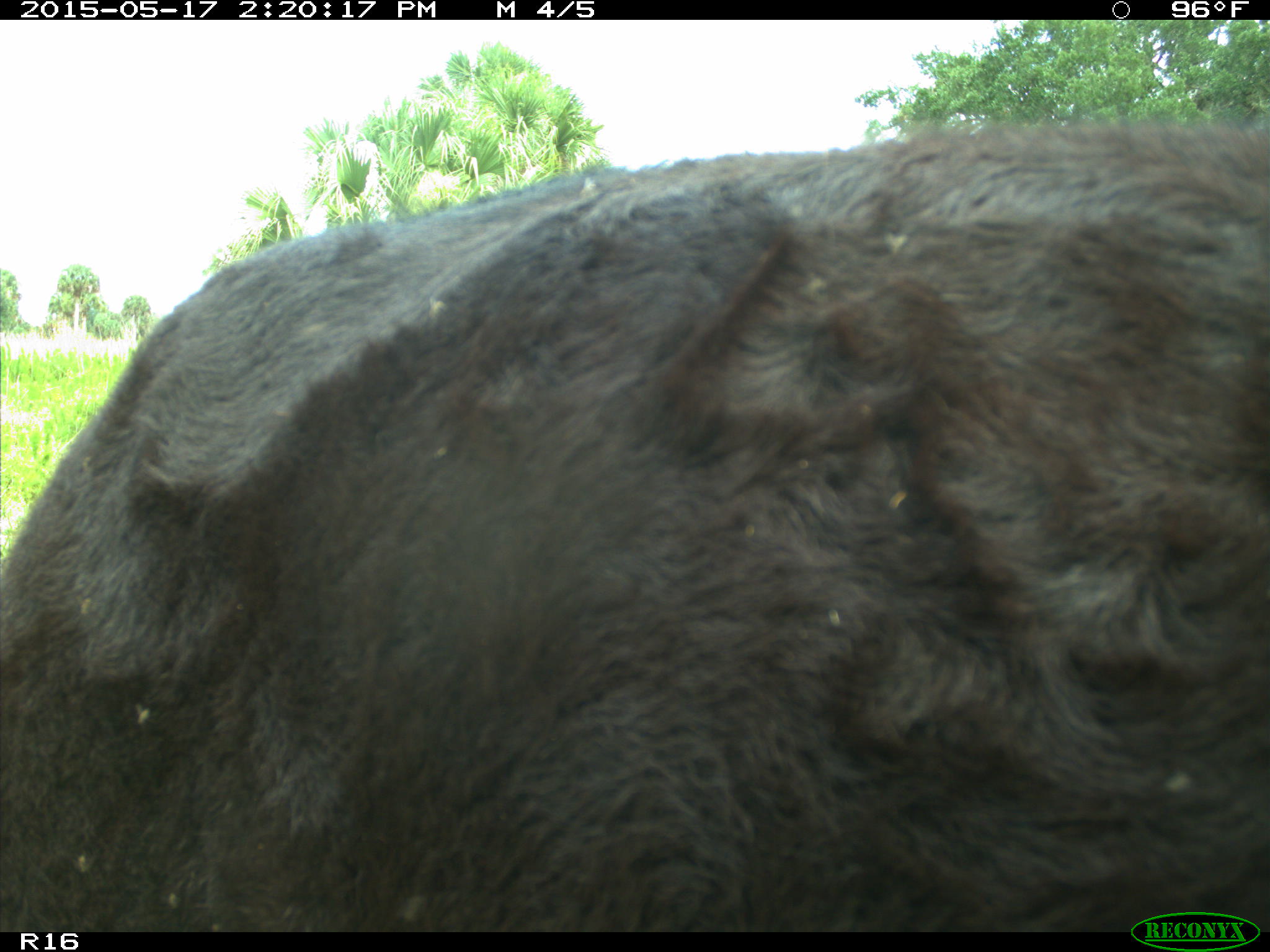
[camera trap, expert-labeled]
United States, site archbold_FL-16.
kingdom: Animalia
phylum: Chordata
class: Mammalia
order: Artiodactyla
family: Bovidae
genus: Bos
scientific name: Bos taurus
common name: domestic cow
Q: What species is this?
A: Bos taurus (domestic cow).